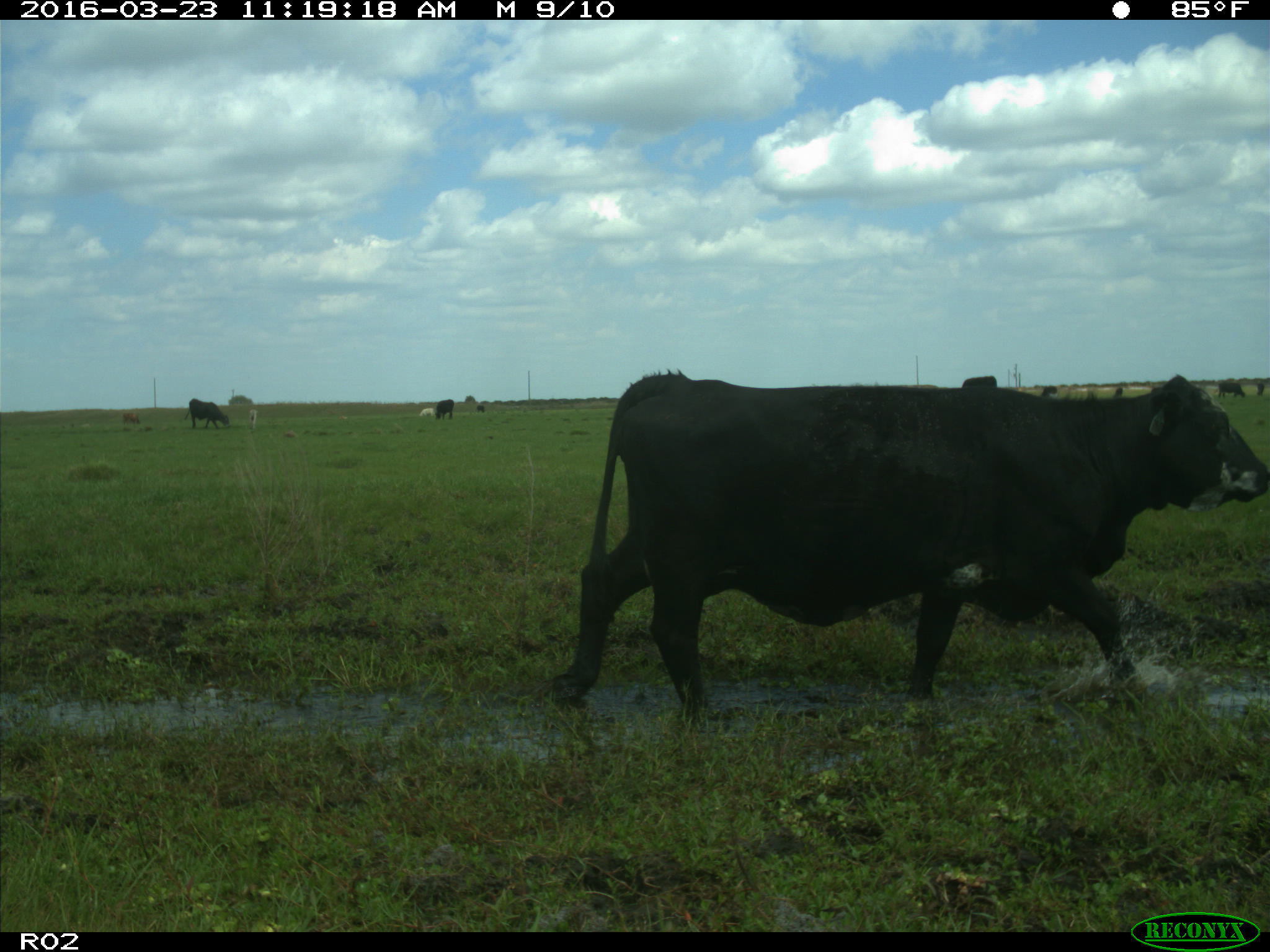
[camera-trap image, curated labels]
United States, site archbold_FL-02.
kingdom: Animalia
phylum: Chordata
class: Mammalia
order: Artiodactyla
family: Bovidae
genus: Bos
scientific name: Bos taurus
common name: domestic cow